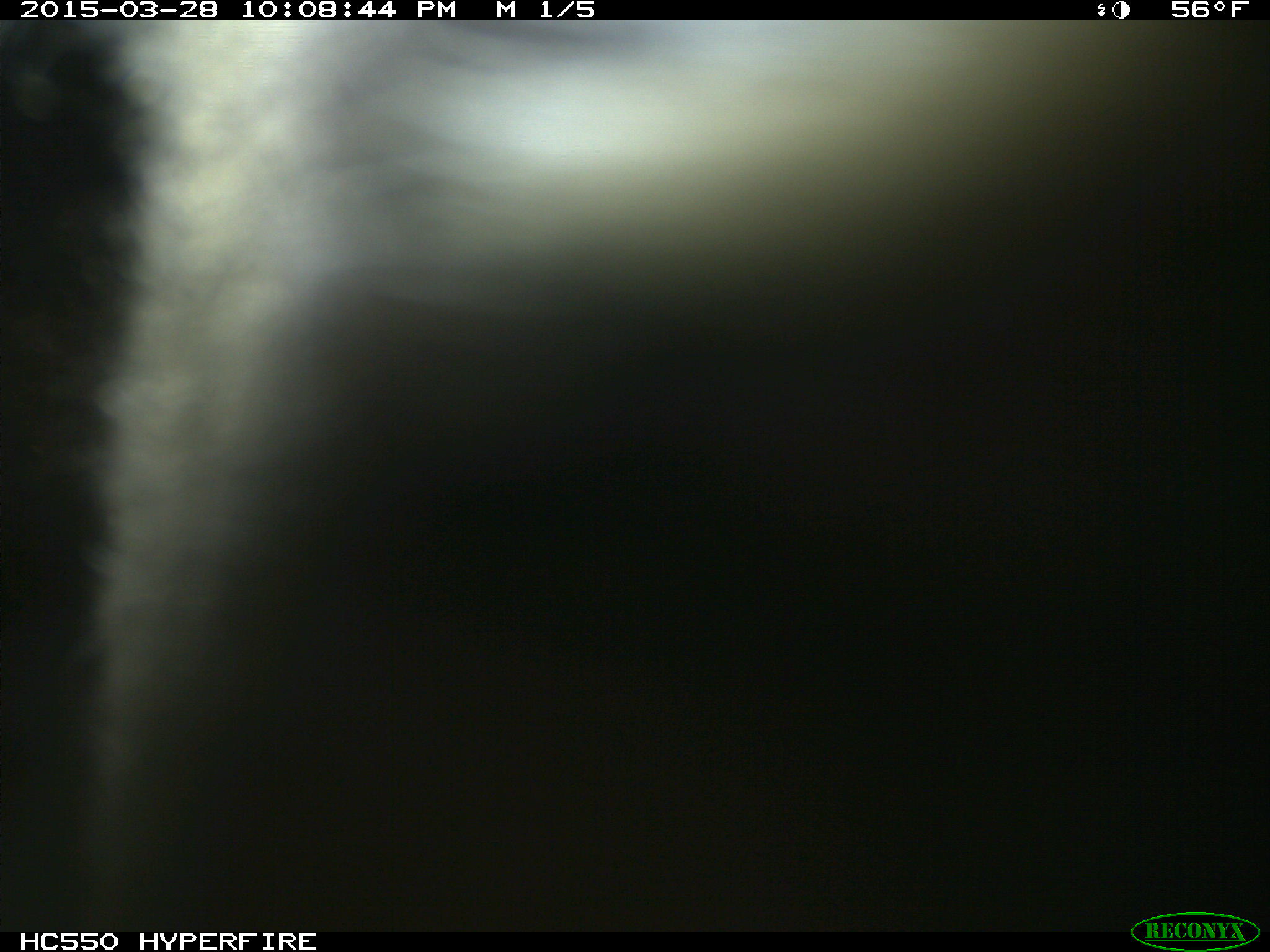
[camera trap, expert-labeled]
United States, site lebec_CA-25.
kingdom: Animalia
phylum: Chordata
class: Mammalia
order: Artiodactyla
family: Bovidae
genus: Bos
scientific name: Bos taurus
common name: domestic cow